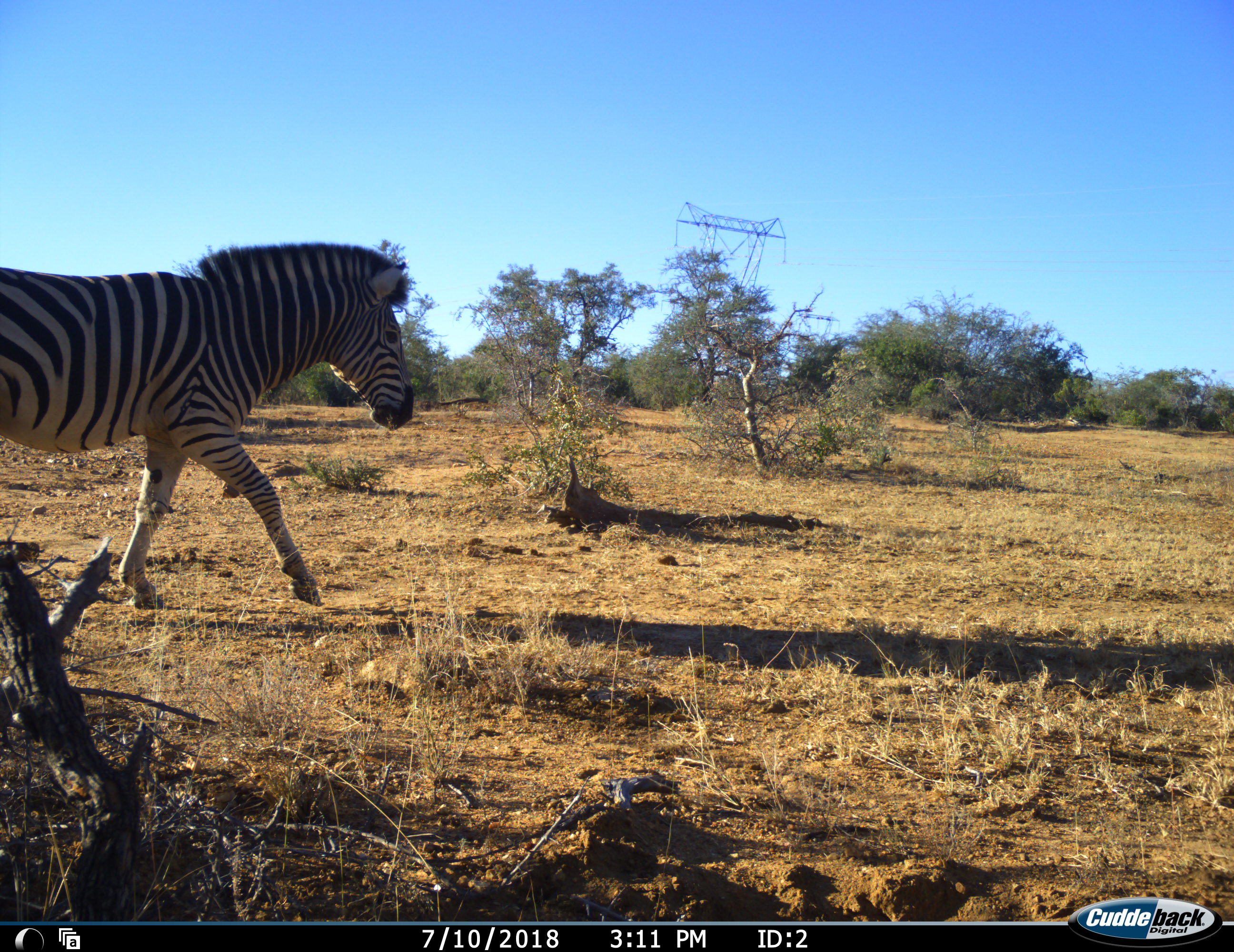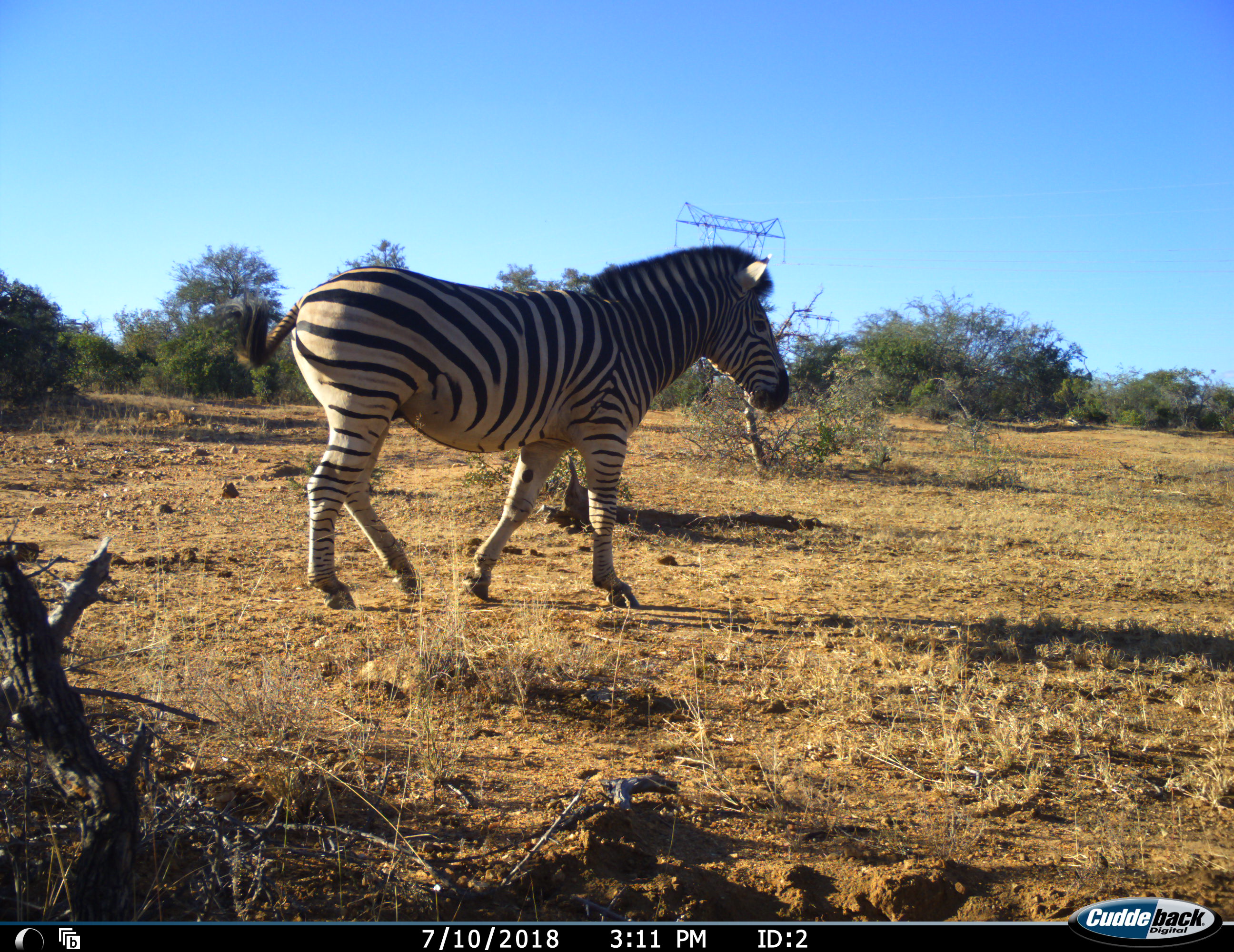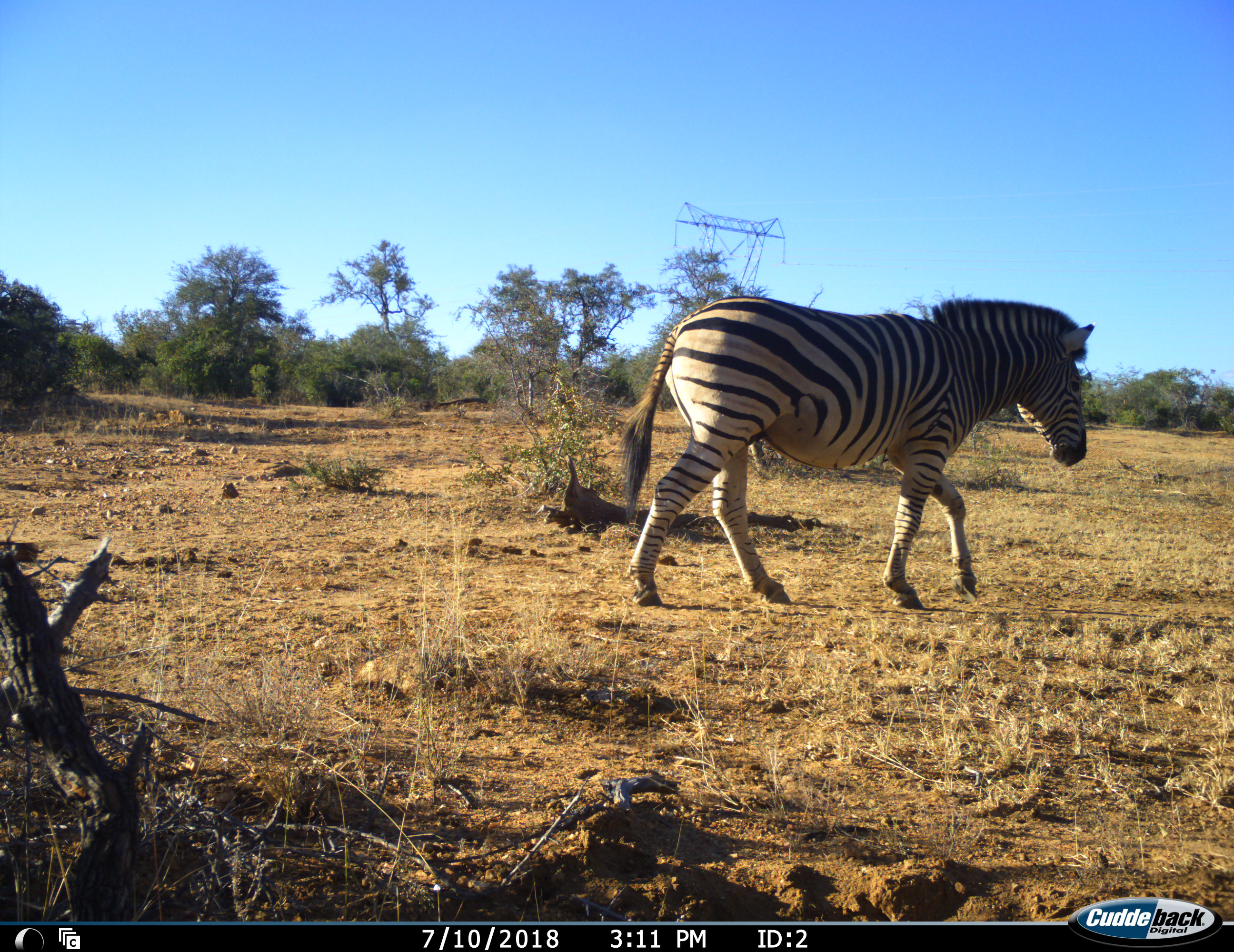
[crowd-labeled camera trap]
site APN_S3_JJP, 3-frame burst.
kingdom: Animalia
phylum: Chordata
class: Mammalia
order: Perissodactyla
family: Equidae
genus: Equus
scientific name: Equus quagga burchellii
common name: burchell's zebra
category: zebraburchells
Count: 1.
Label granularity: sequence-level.